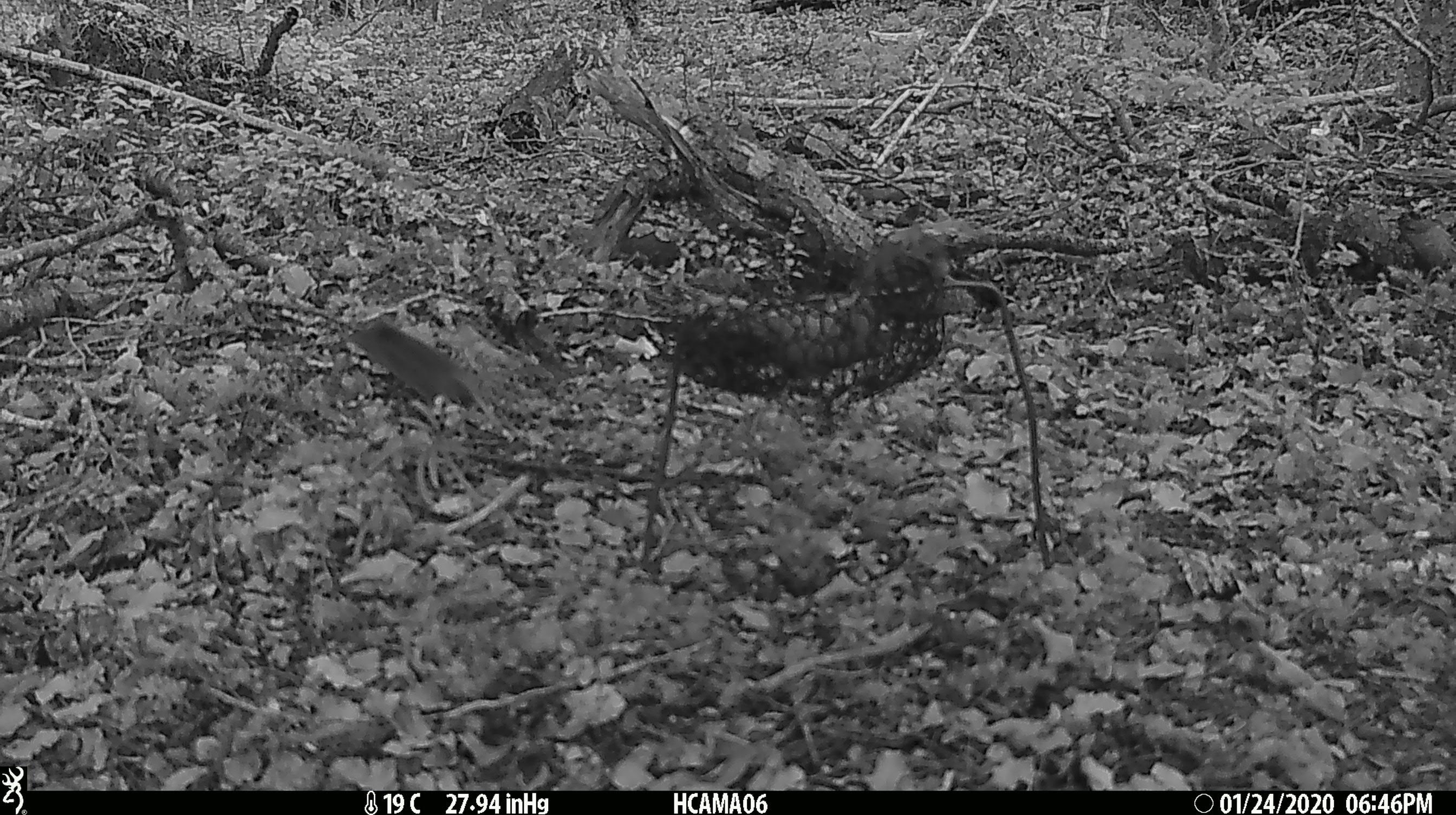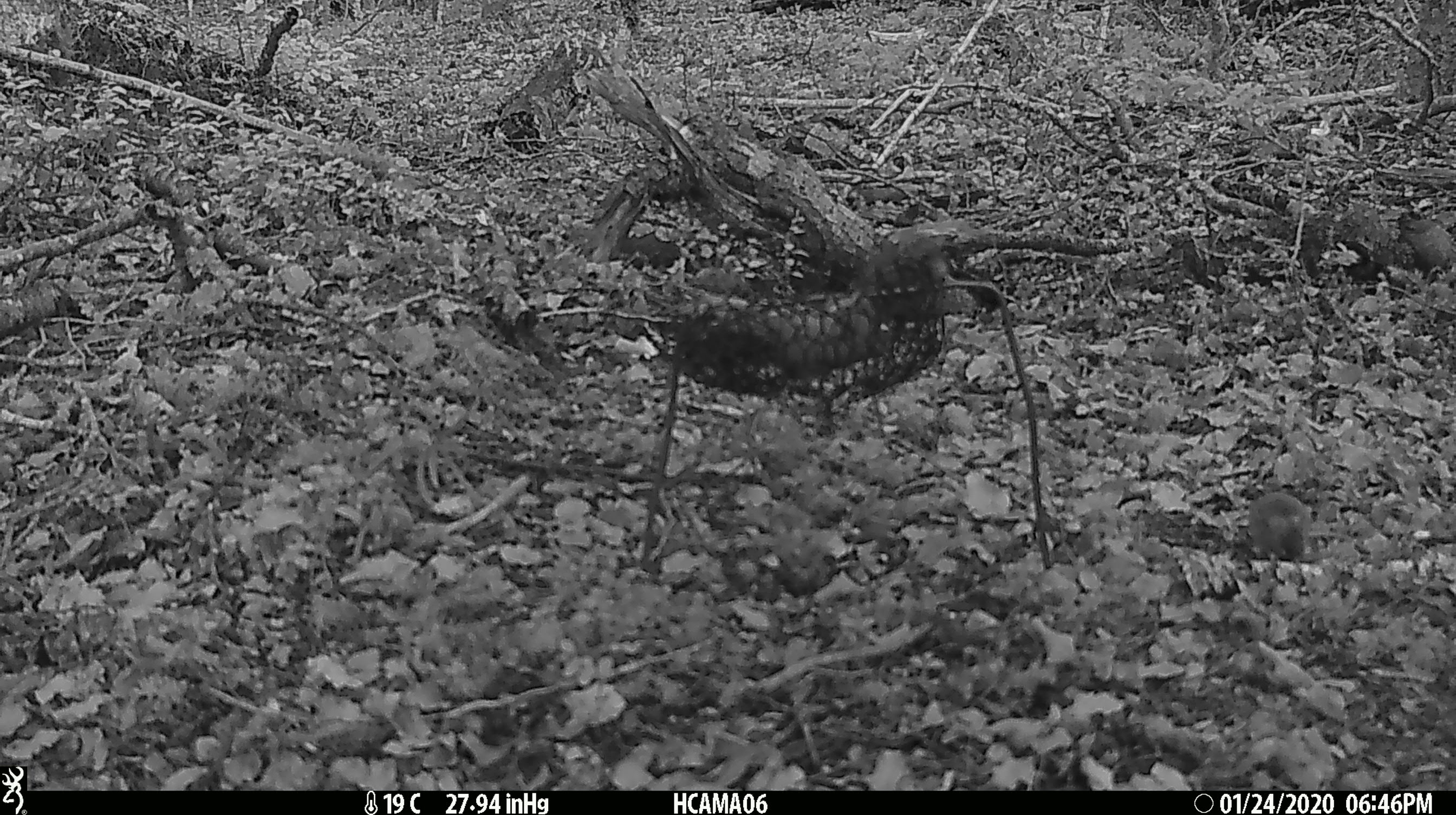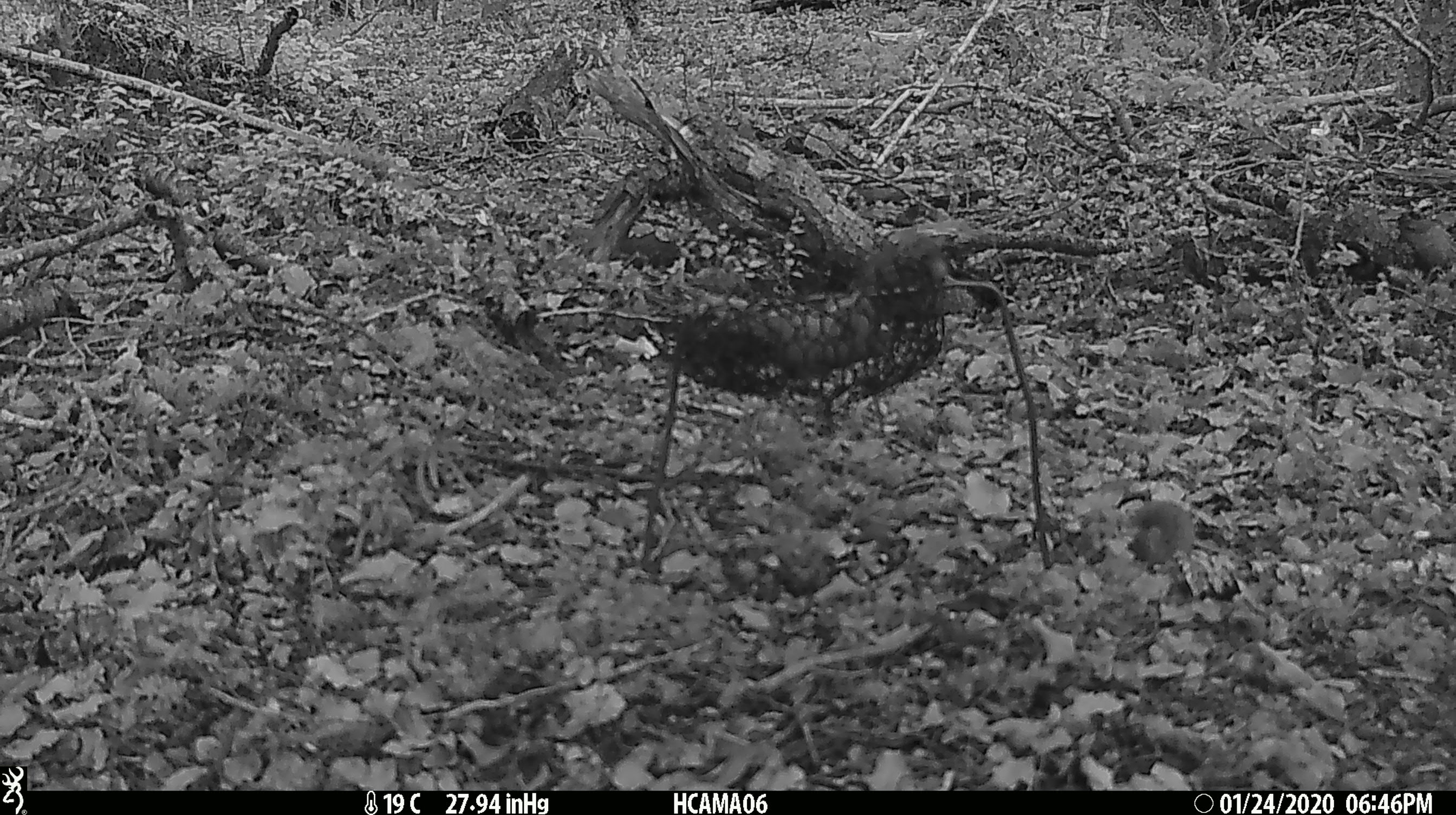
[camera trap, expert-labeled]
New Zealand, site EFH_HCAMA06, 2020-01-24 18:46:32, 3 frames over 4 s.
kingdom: Animalia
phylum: Chordata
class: Mammalia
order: Rodentia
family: Muridae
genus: Mus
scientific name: Mus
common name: mouse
Mouse (Mus).